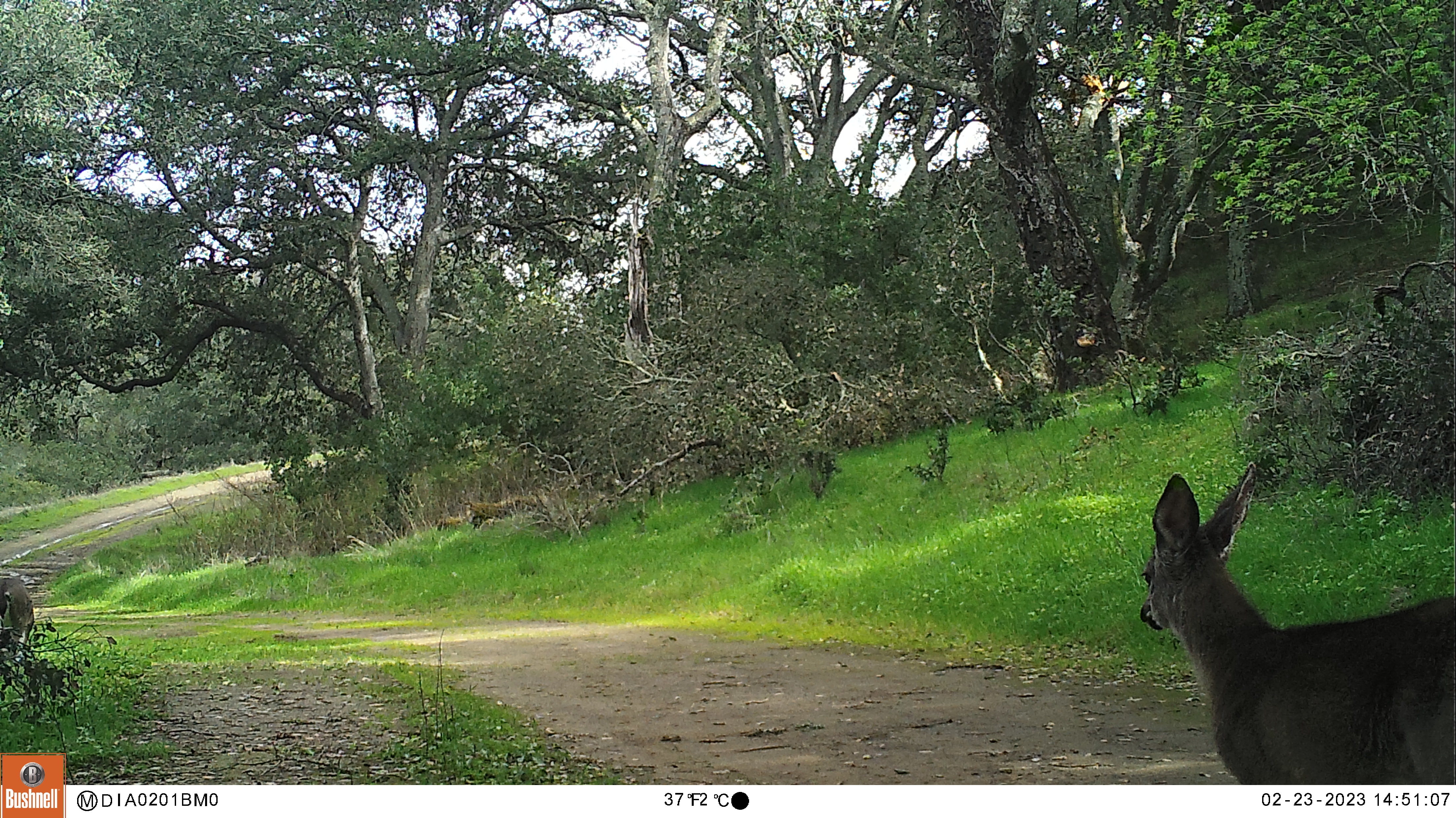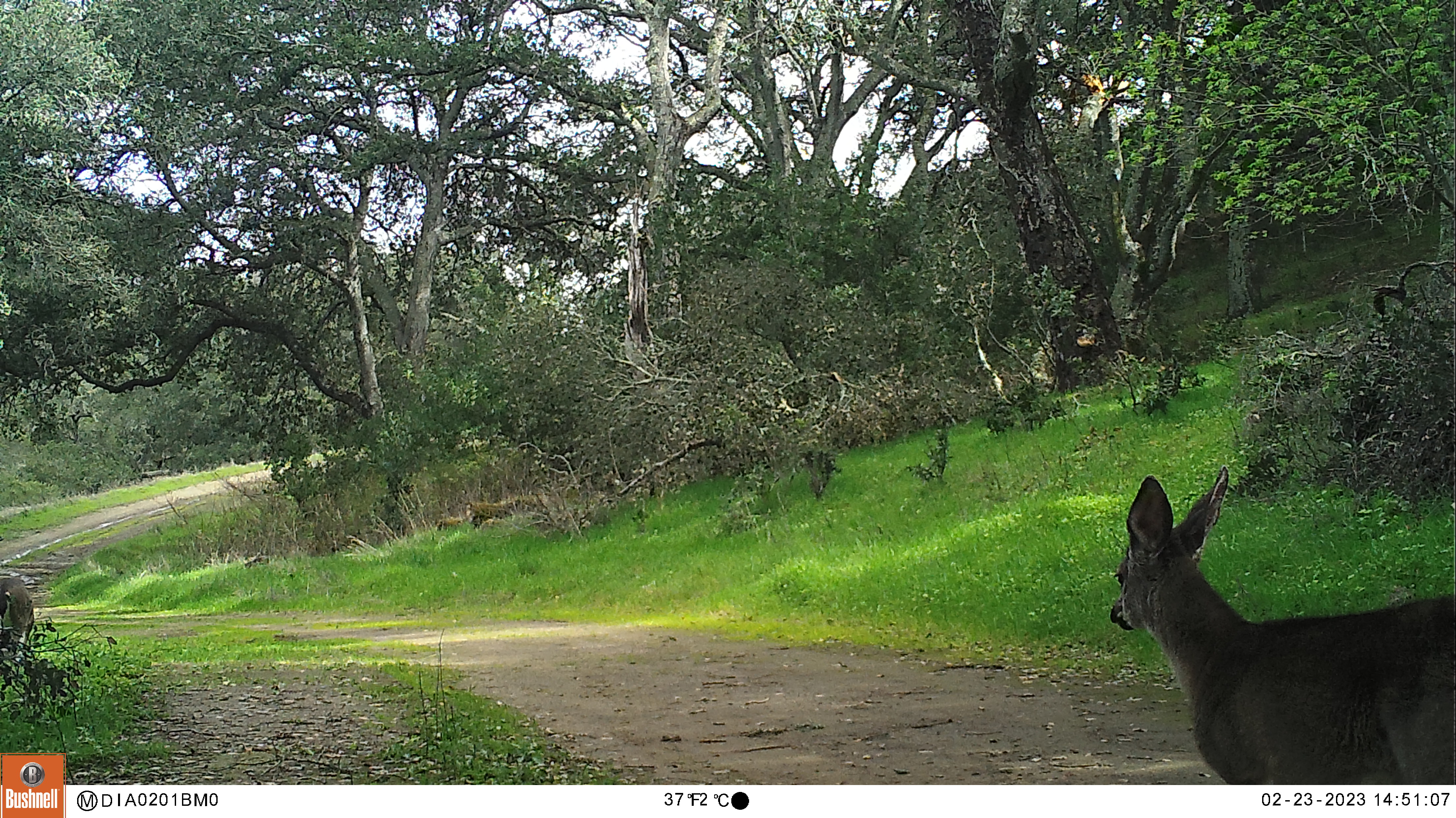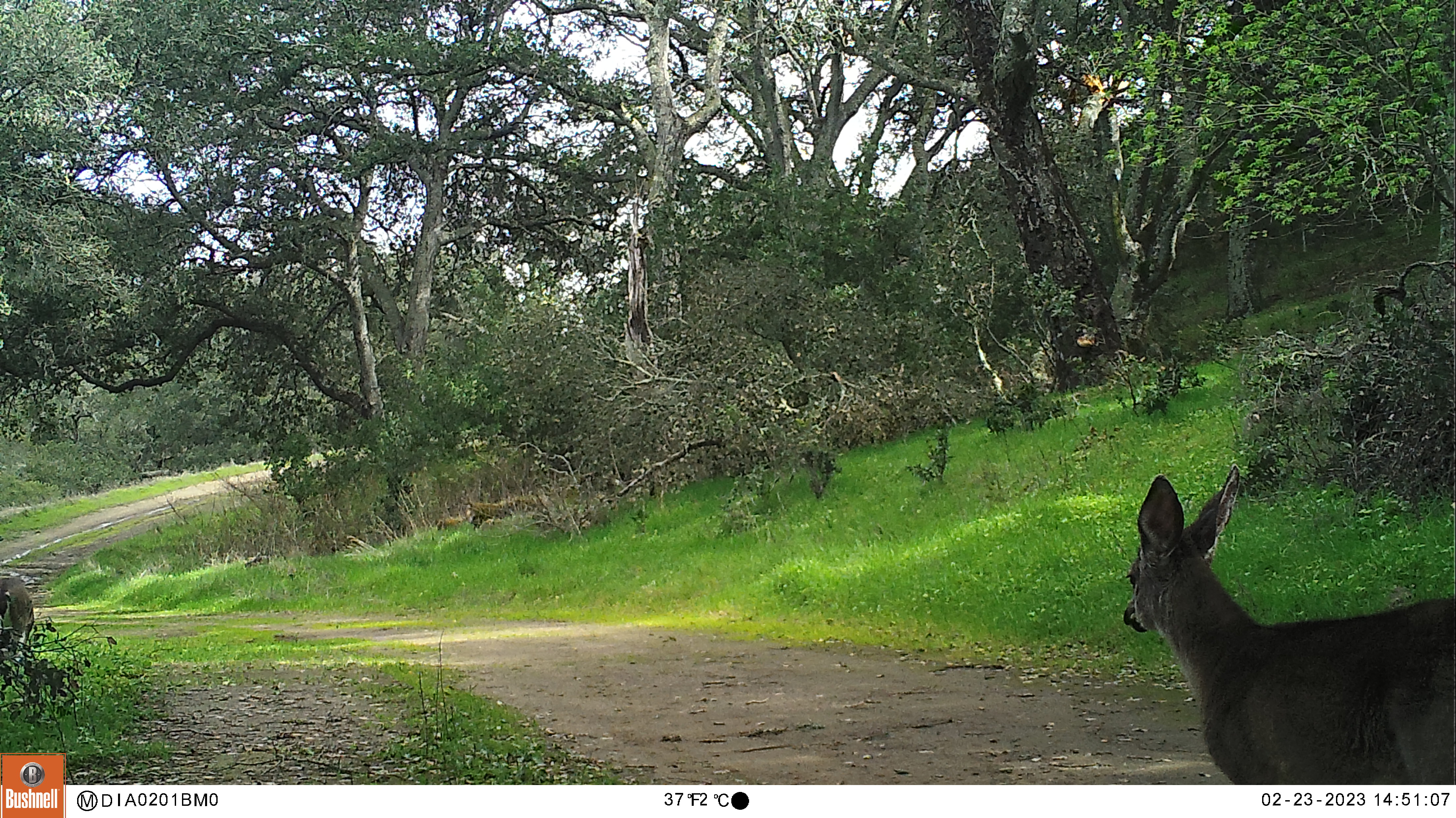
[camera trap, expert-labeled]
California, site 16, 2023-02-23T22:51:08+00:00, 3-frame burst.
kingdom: Animalia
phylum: Chordata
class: Mammalia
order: Artiodactyla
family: Cervidae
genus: Odocoileus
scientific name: Odocoileus hemionus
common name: mule deer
Mule deer (Odocoileus hemionus).